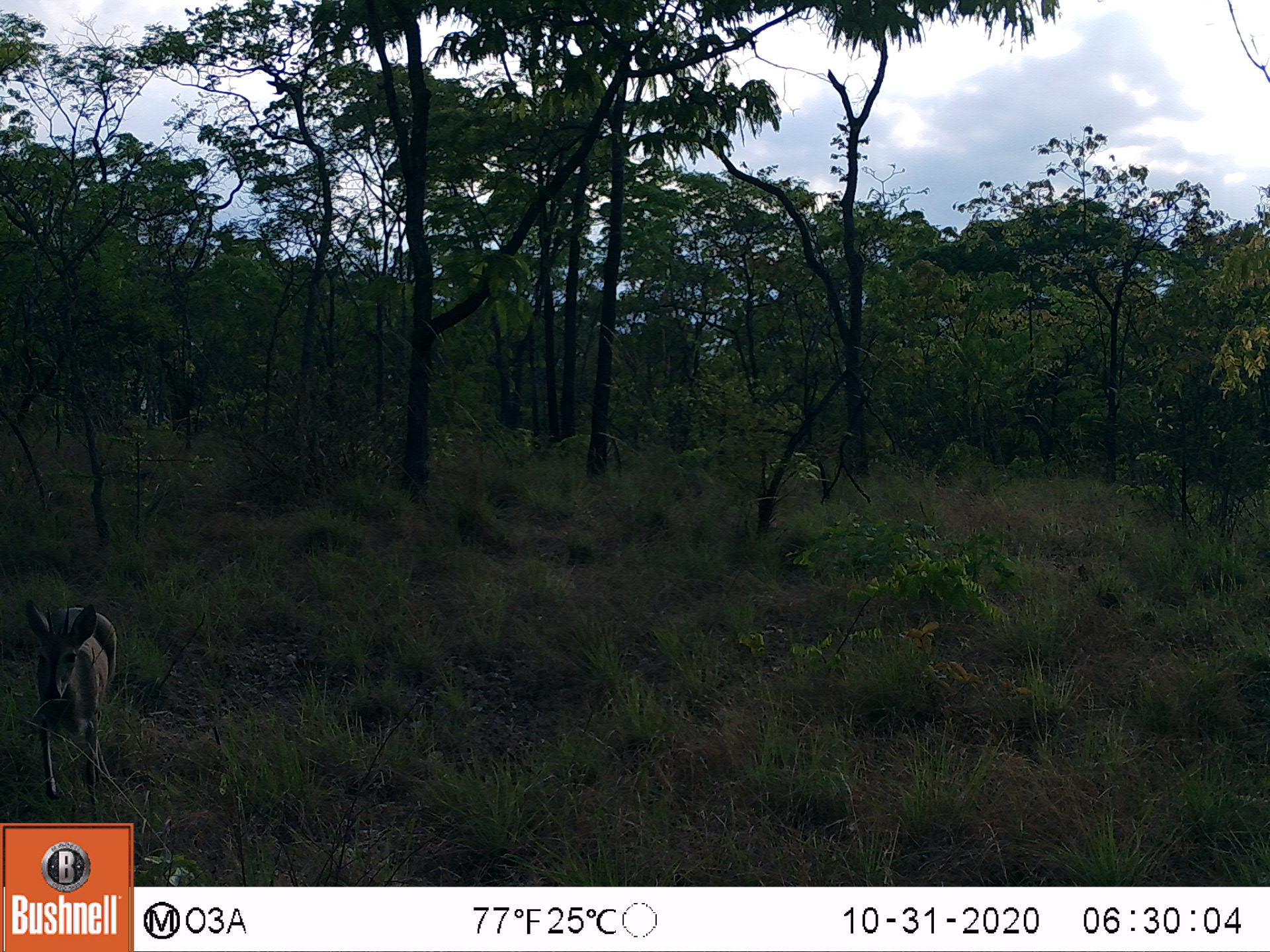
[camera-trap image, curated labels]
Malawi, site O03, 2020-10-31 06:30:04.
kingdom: Animalia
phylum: Chordata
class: Mammalia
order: Artiodactyla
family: Bovidae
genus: Tragelaphus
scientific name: Tragelaphus sylvaticus sylvaticus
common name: cape bushbuck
Cape bushbuck (Tragelaphus sylvaticus sylvaticus), count 1.